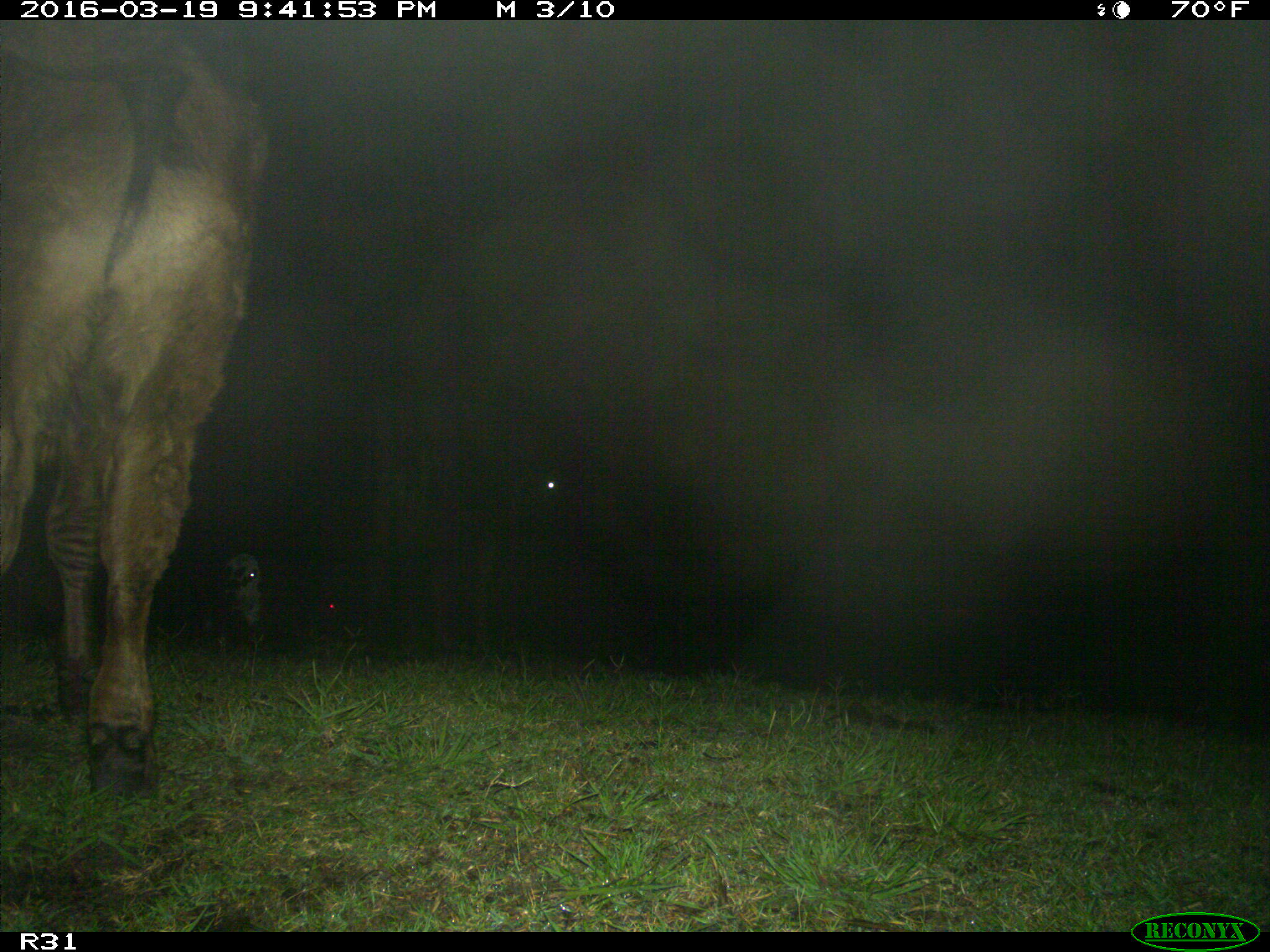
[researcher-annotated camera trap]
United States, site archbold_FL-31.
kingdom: Animalia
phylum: Chordata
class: Mammalia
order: Artiodactyla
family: Bovidae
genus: Bos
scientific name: Bos taurus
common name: domestic cow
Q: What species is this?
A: Bos taurus (domestic cow).